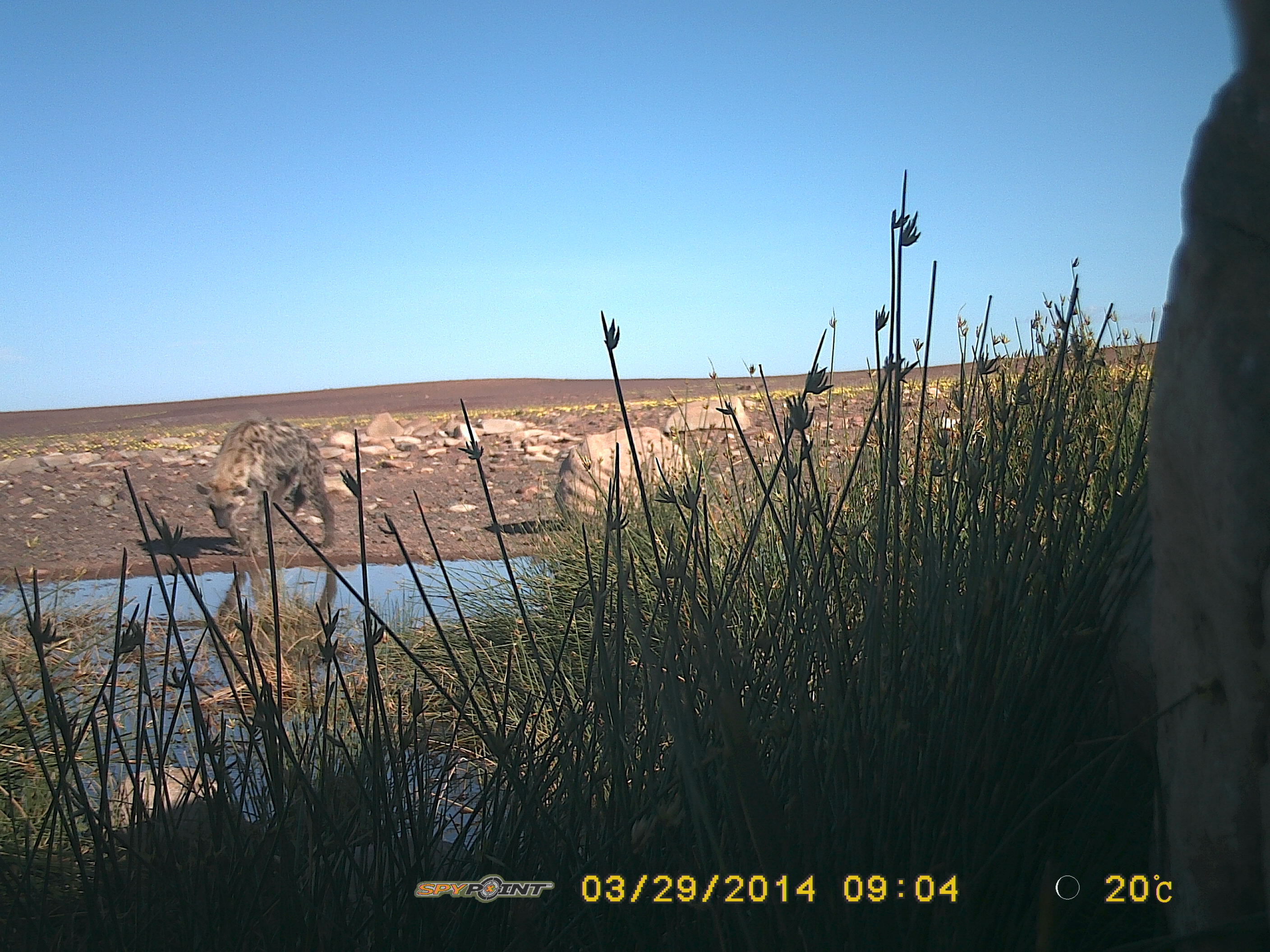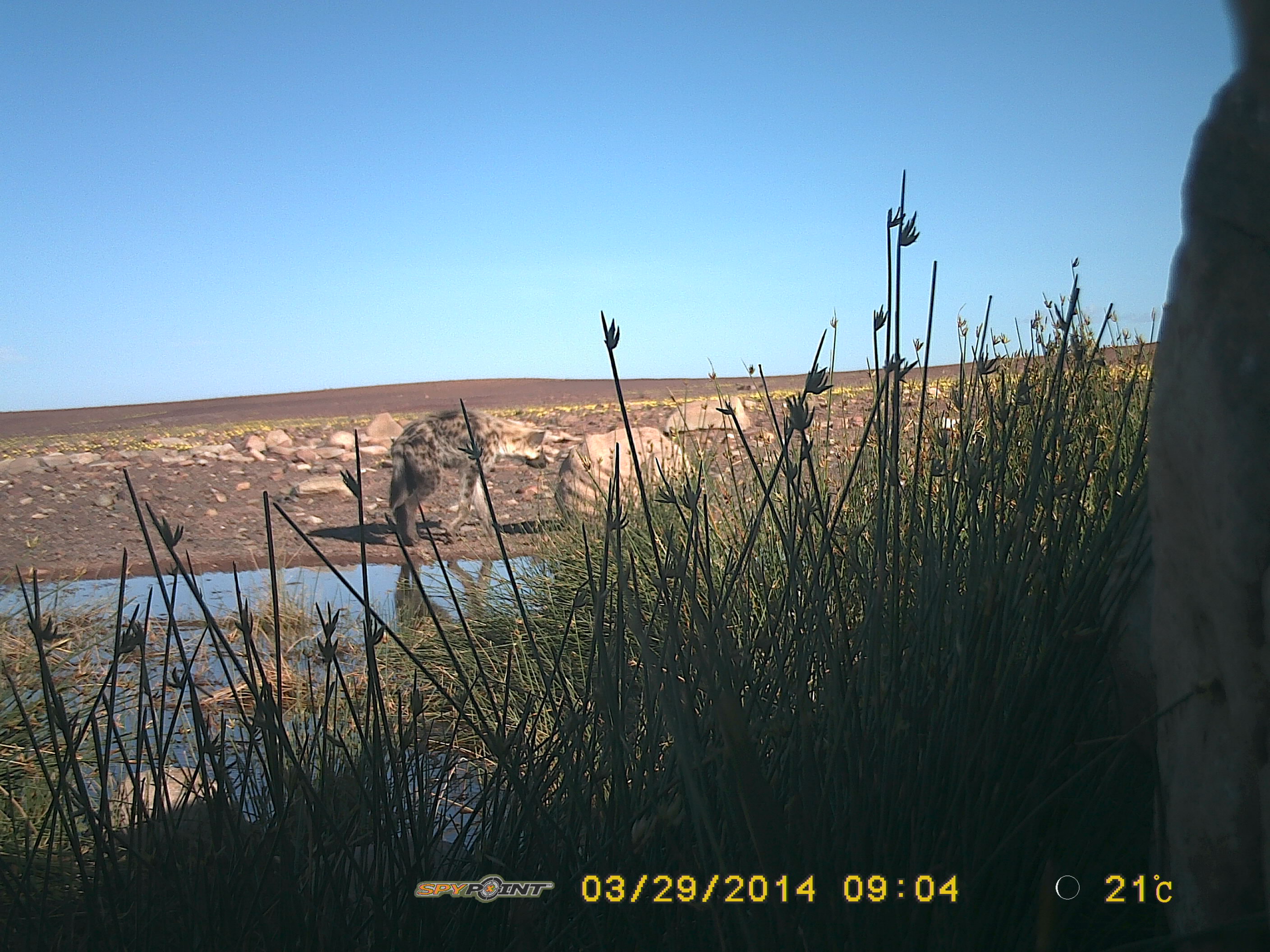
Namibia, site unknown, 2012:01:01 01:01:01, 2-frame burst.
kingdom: Animalia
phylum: Chordata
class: Mammalia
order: Carnivora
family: Hyaenidae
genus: Crocuta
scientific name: Crocuta crocuta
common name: spotted hyena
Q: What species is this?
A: Crocuta crocuta (spotted hyena).